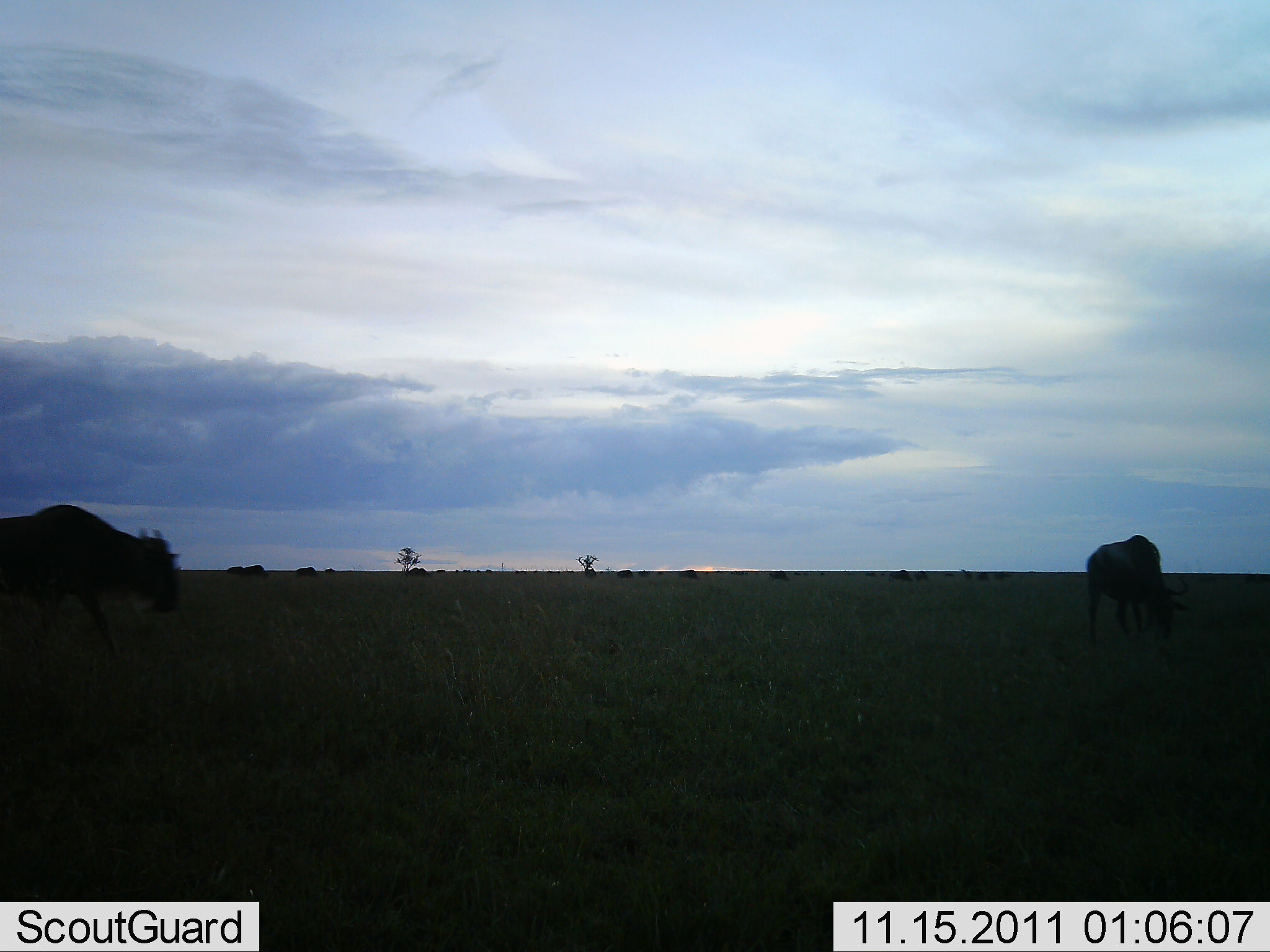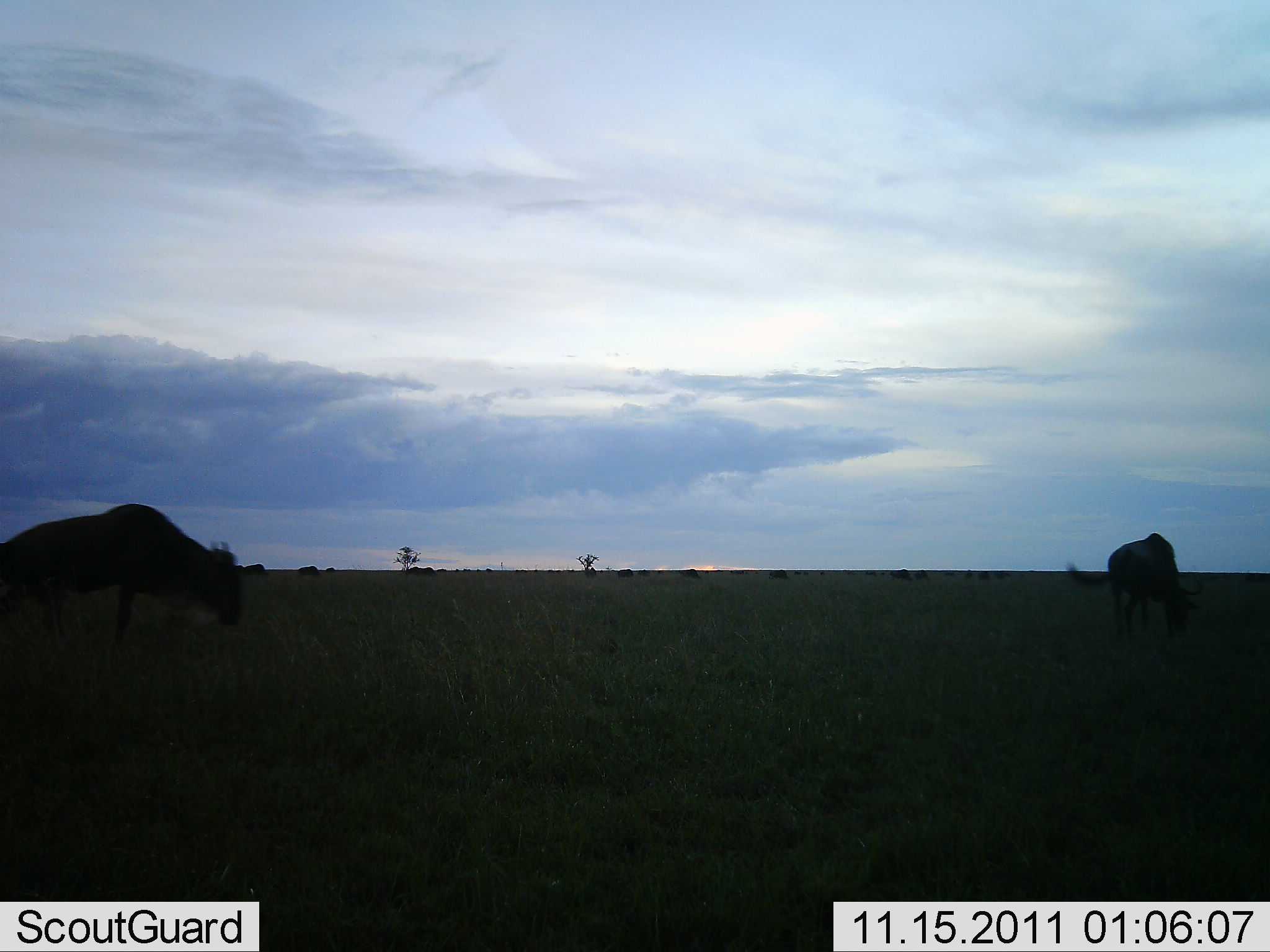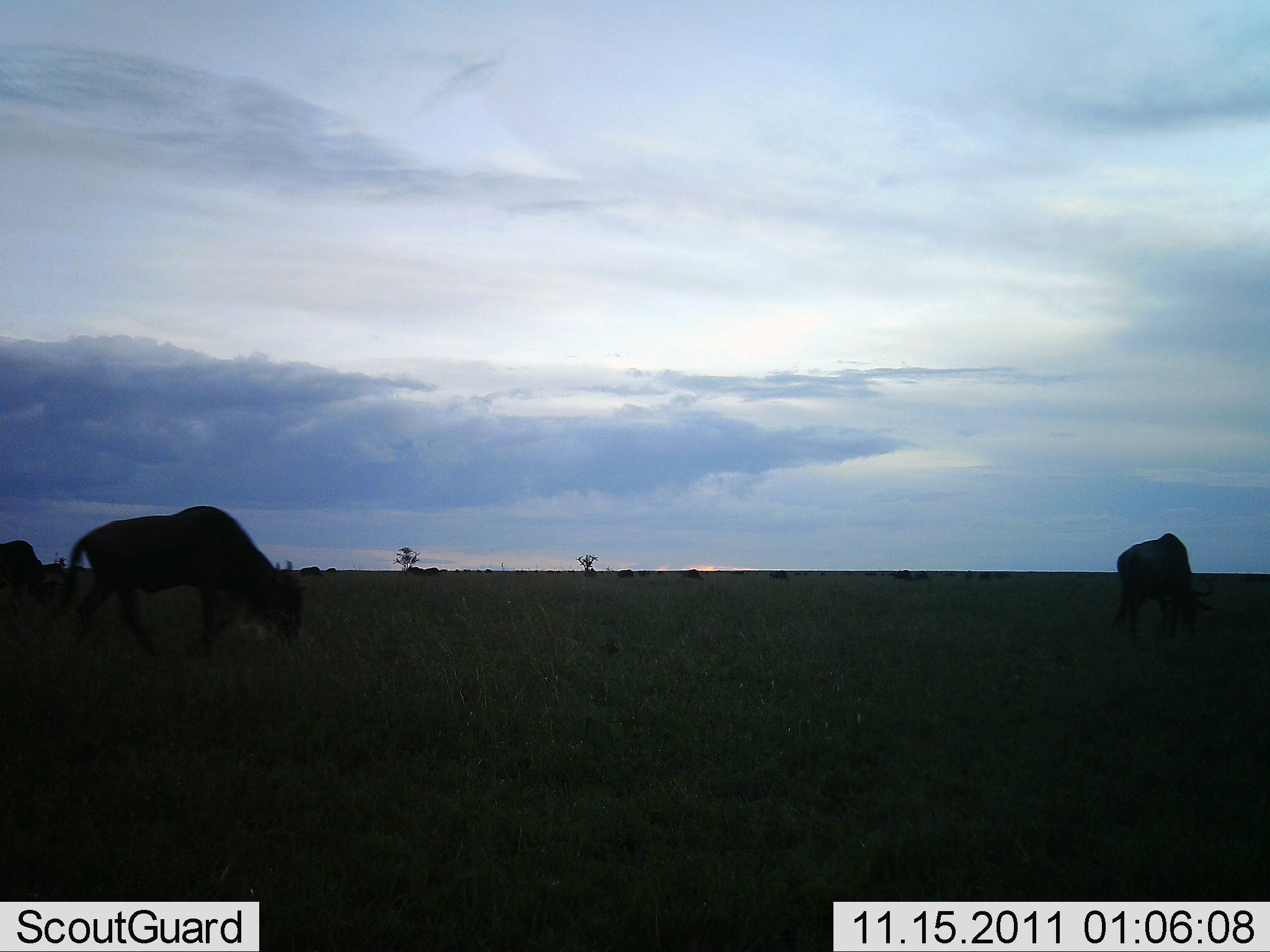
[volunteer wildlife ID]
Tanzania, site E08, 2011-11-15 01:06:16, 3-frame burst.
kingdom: Animalia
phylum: Chordata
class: Mammalia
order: Artiodactyla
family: Bovidae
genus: Connochaetes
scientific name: Connochaetes taurinus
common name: blue wildebeest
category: wildebeest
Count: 6.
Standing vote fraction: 17%.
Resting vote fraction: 0%.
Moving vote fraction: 83%.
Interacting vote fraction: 8%.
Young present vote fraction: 0%.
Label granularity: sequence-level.